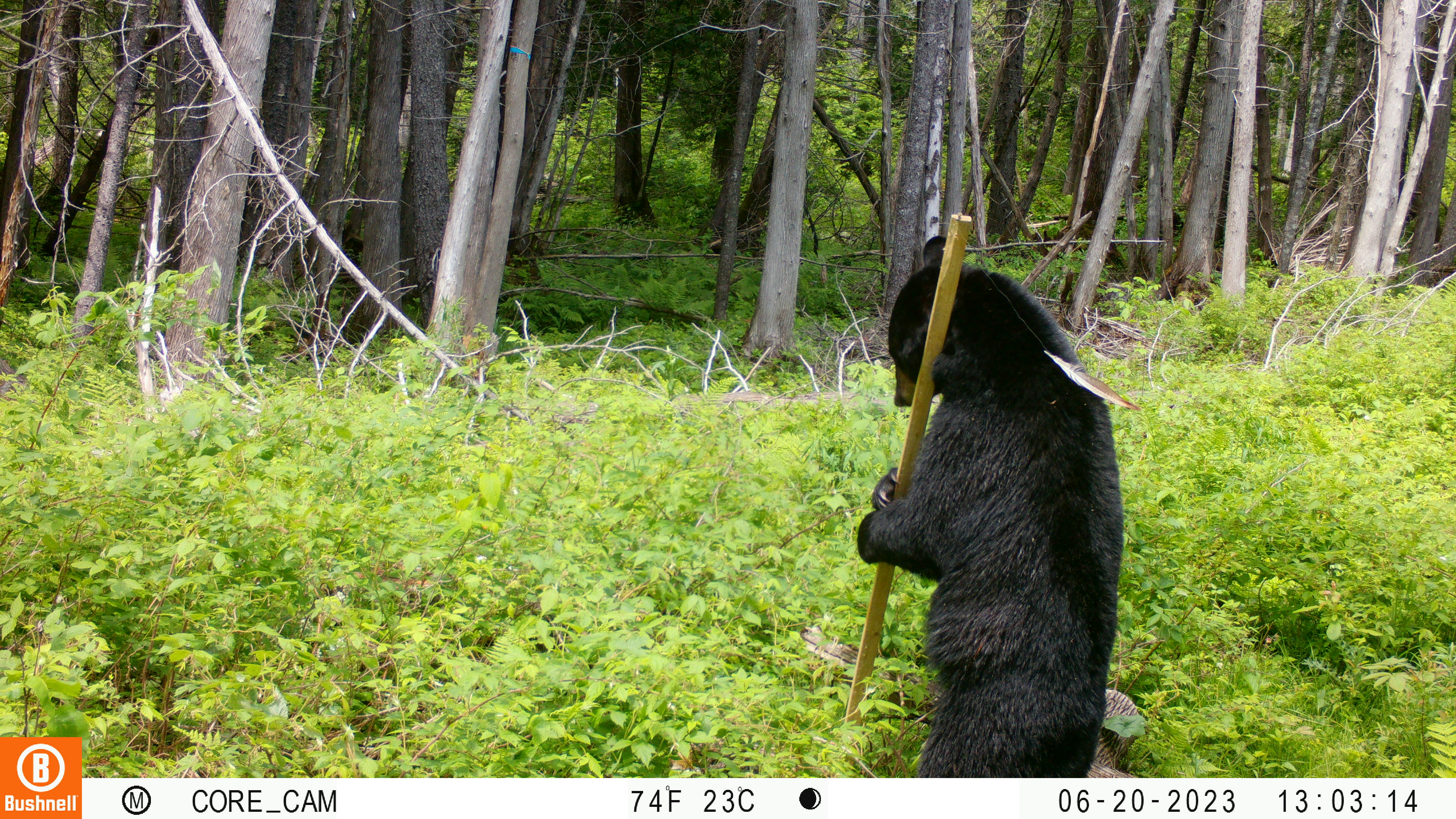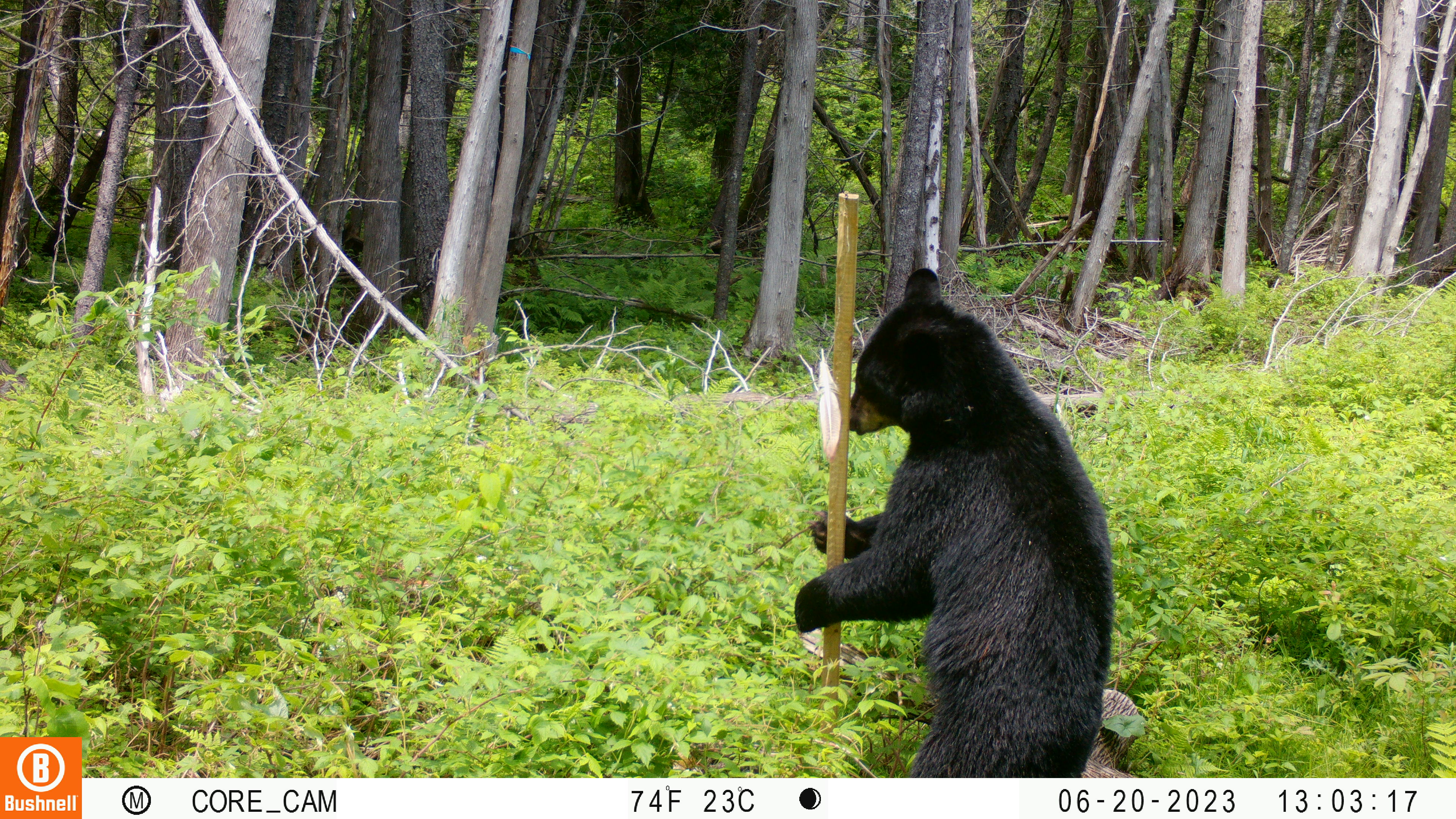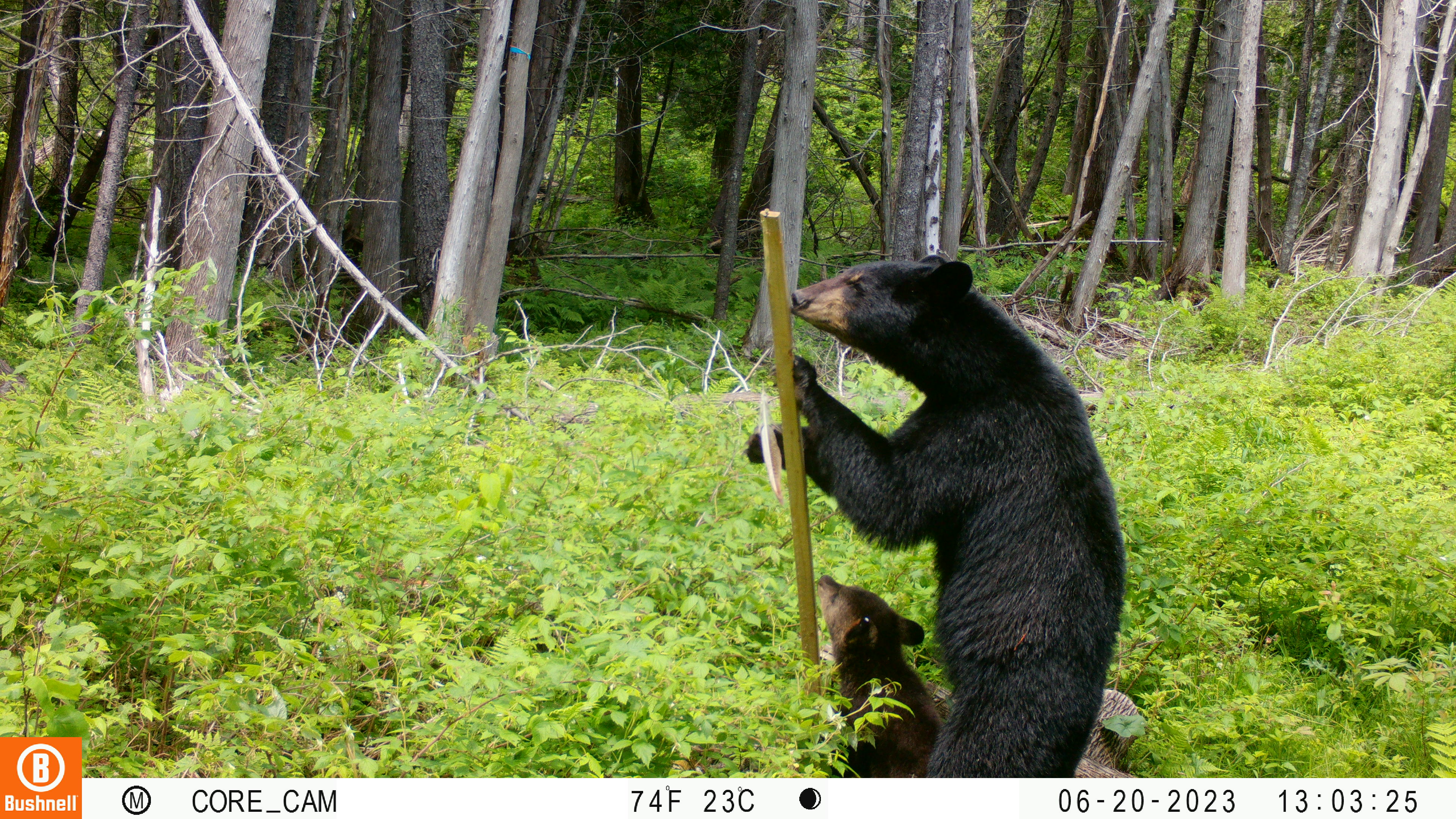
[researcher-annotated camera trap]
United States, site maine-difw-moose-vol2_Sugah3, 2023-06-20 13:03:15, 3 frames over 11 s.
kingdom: Animalia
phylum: Chordata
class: Mammalia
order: Carnivora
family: Ursidae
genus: Ursus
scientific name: Ursus americanus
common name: black bear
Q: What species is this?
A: Black bear (Ursus americanus).